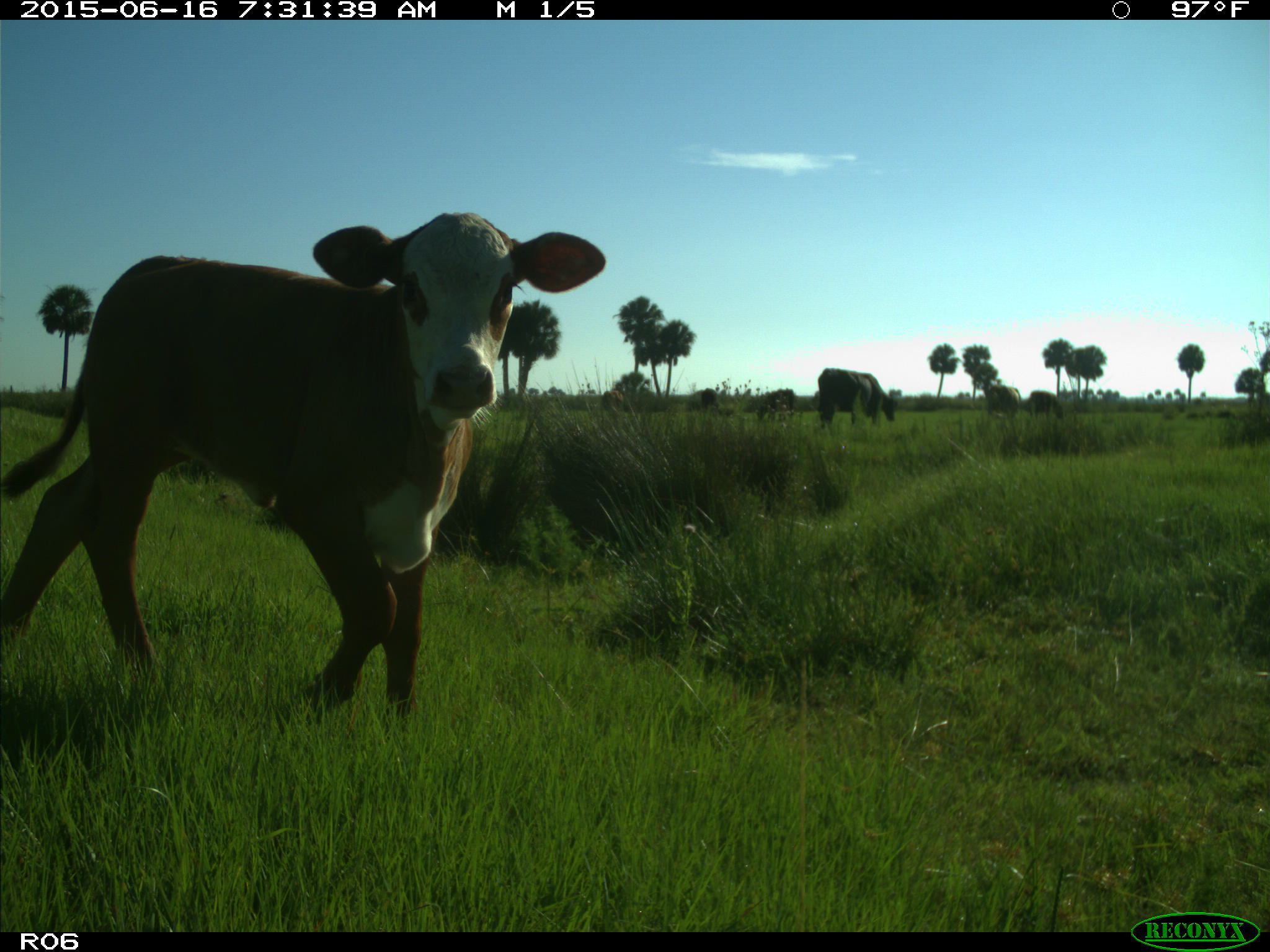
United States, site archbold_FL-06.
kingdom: Animalia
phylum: Chordata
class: Mammalia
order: Artiodactyla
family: Bovidae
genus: Bos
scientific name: Bos taurus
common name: domestic cow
Bos taurus (domestic cow).